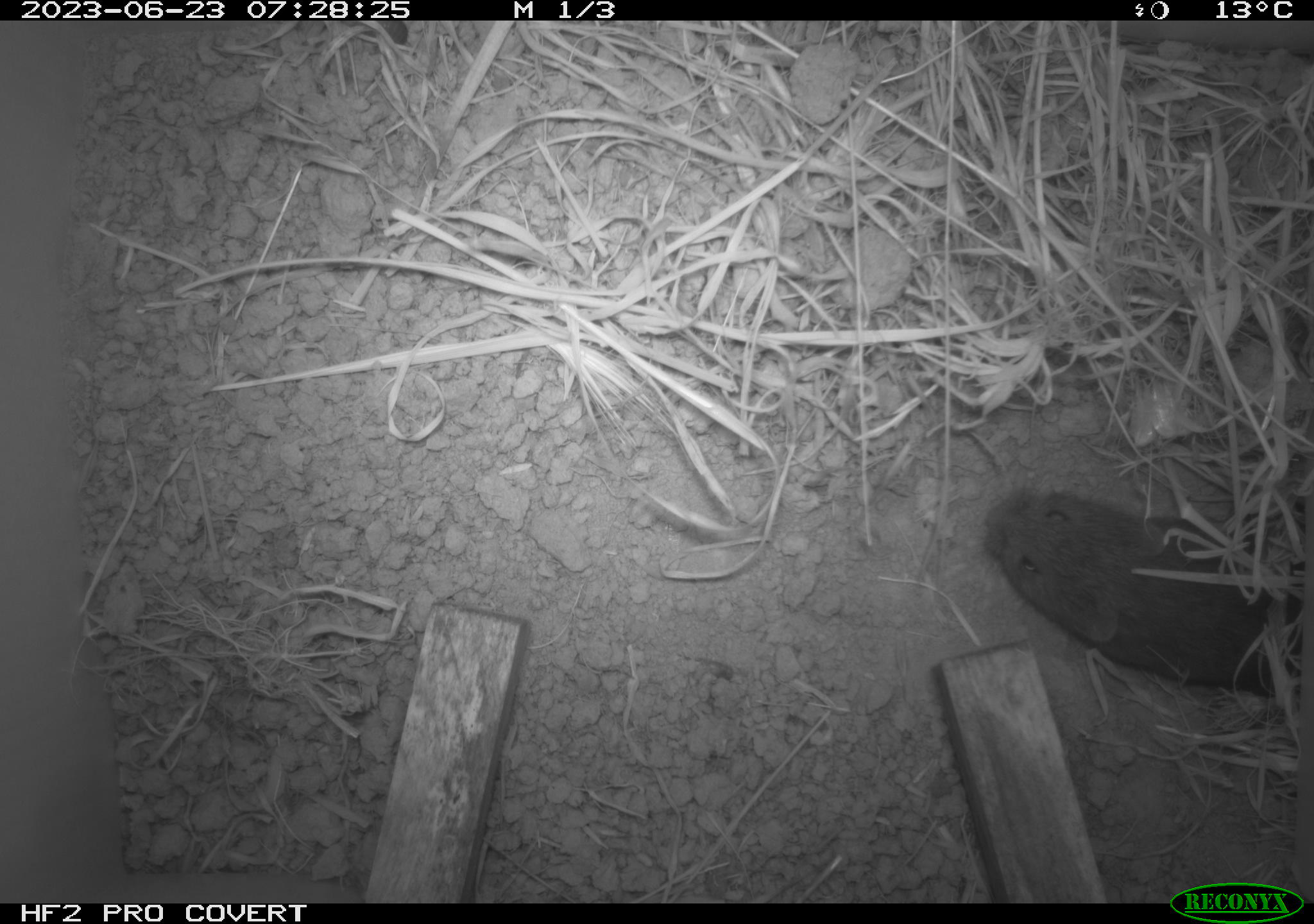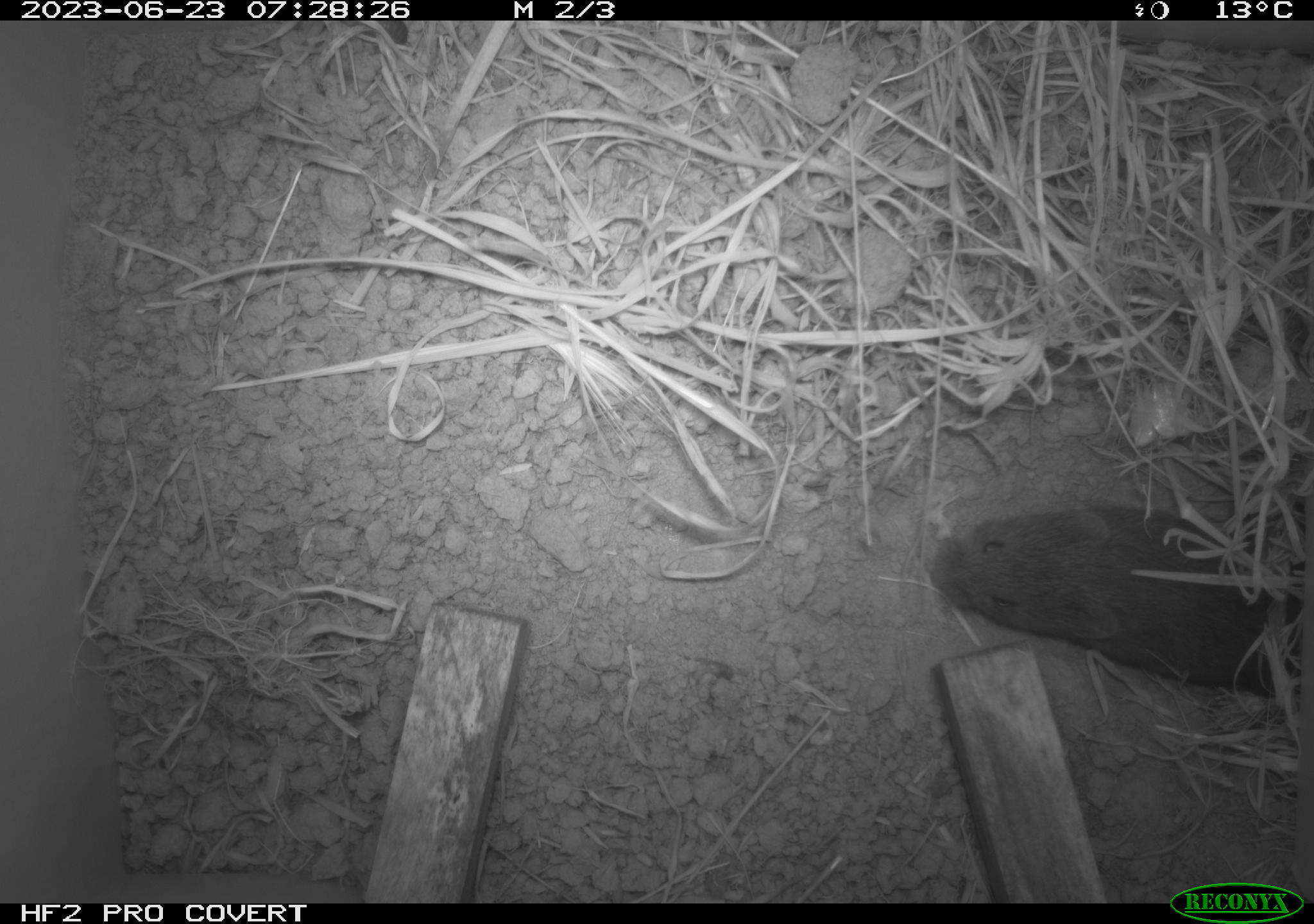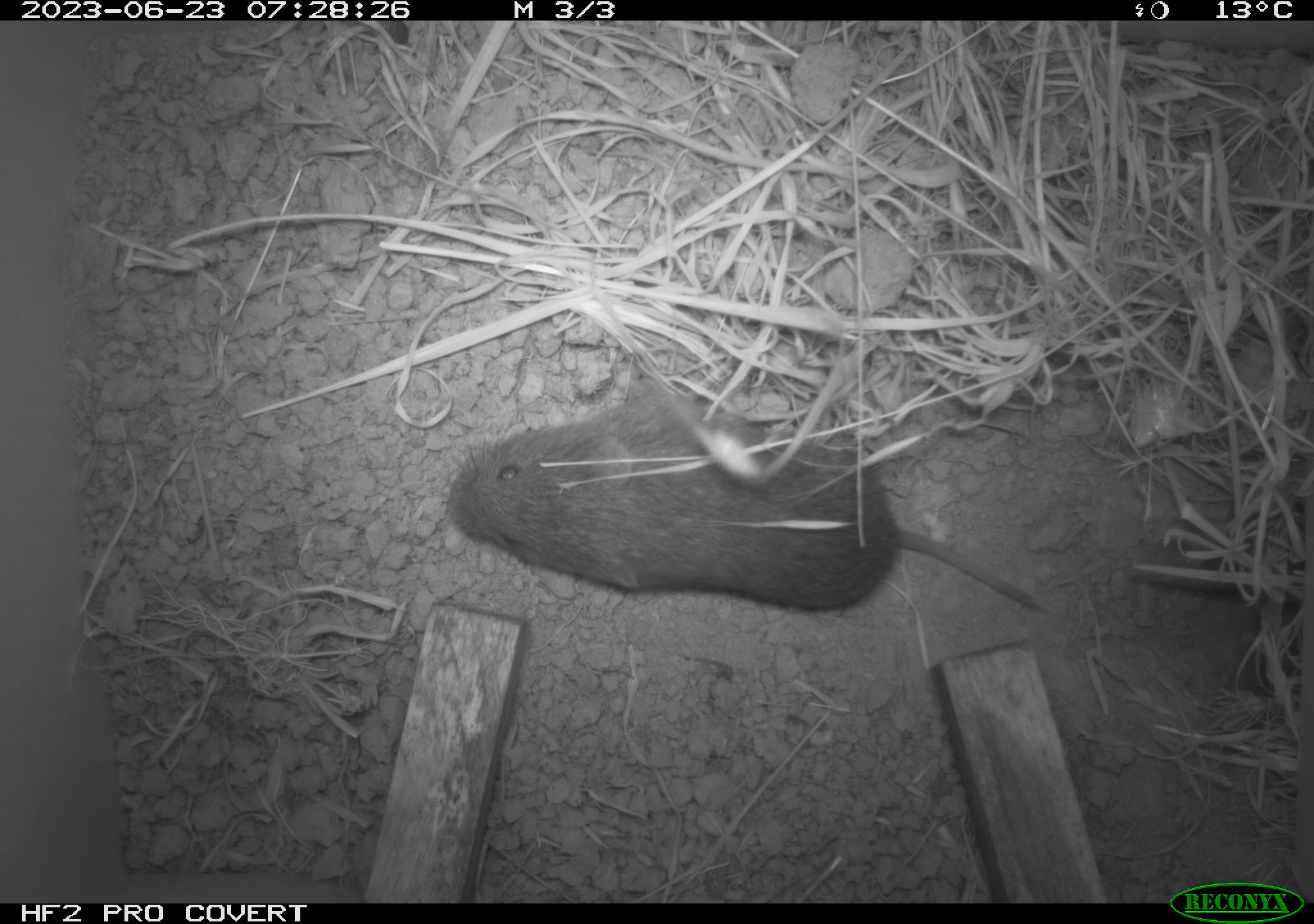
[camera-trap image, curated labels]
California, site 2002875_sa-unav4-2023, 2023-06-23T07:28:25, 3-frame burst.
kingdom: Animalia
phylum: Chordata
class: Mammalia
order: Rodentia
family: Cricetidae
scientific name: Arvicolinae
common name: voles, lemmings, and muskrats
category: arvicolinae subfamily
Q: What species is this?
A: Arvicolinae subfamily (voles, lemmings, and muskrats) (Arvicolinae).